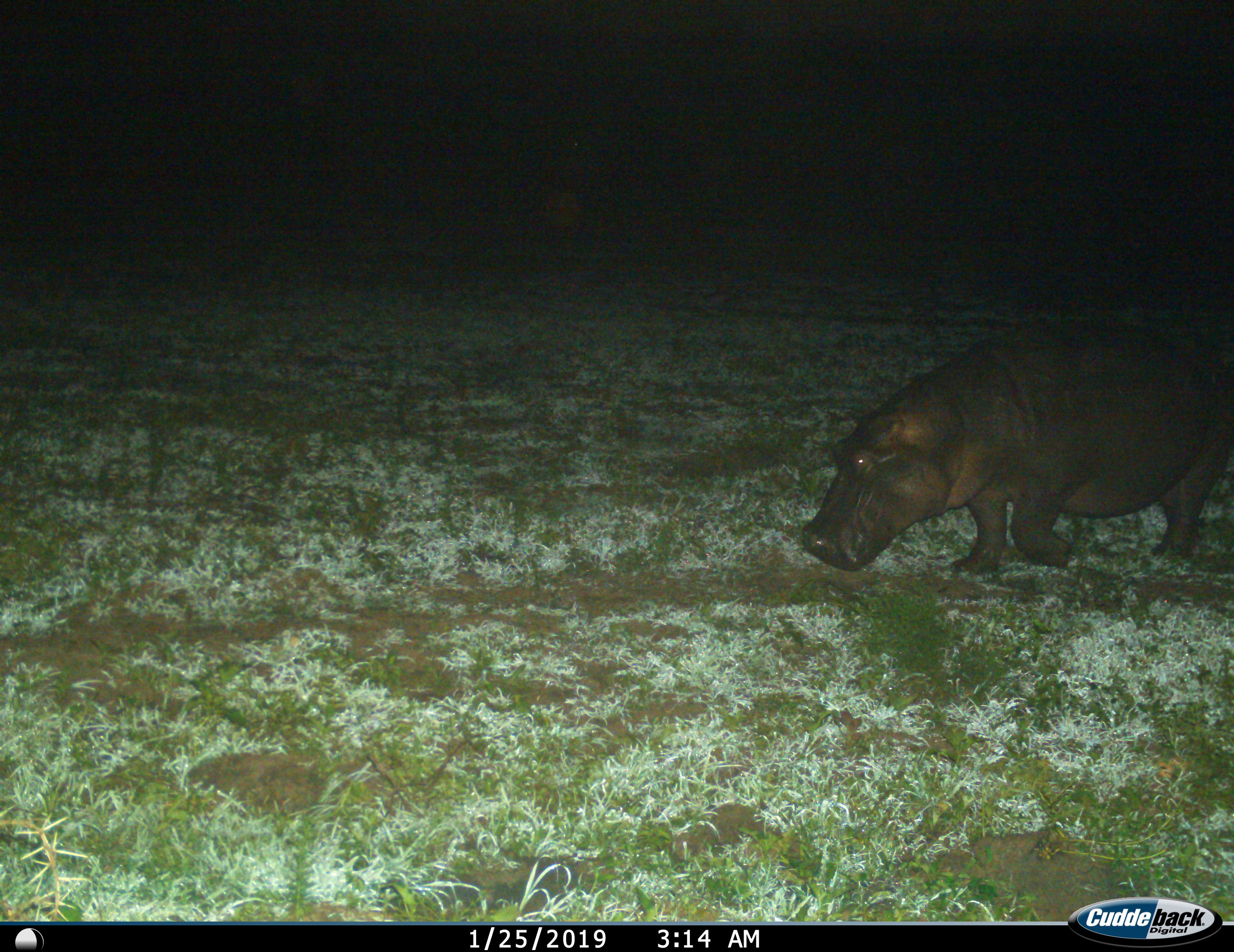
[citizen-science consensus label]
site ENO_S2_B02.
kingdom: Animalia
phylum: Chordata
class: Mammalia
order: Artiodactyla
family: Hippopotamidae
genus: Hippopotamus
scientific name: Hippopotamus amphibius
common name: hippopotamus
Hippopotamus (Hippopotamus amphibius), count 1. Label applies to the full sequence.